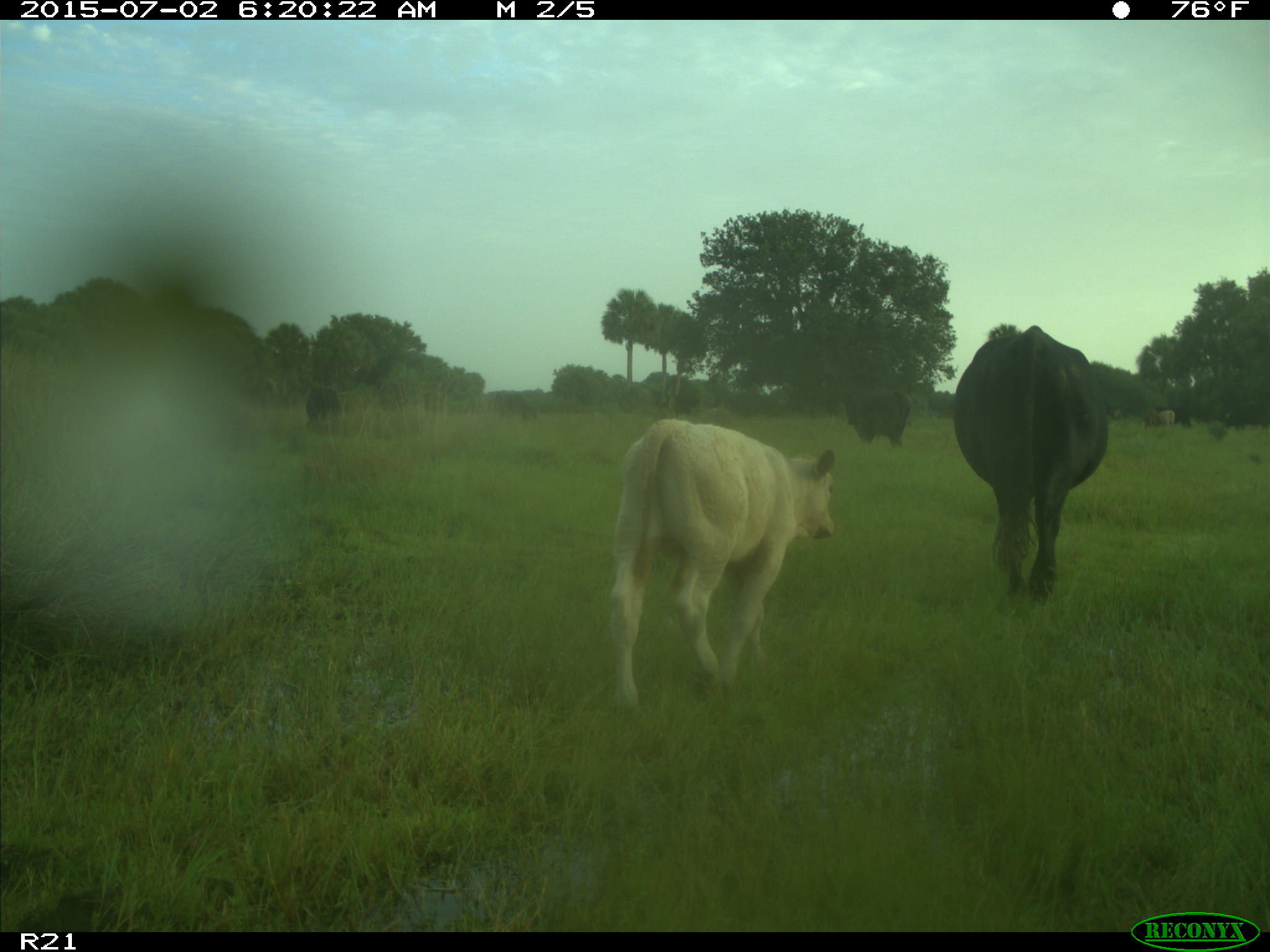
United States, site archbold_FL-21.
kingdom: Animalia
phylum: Chordata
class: Mammalia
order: Artiodactyla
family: Bovidae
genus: Bos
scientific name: Bos taurus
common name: domestic cow